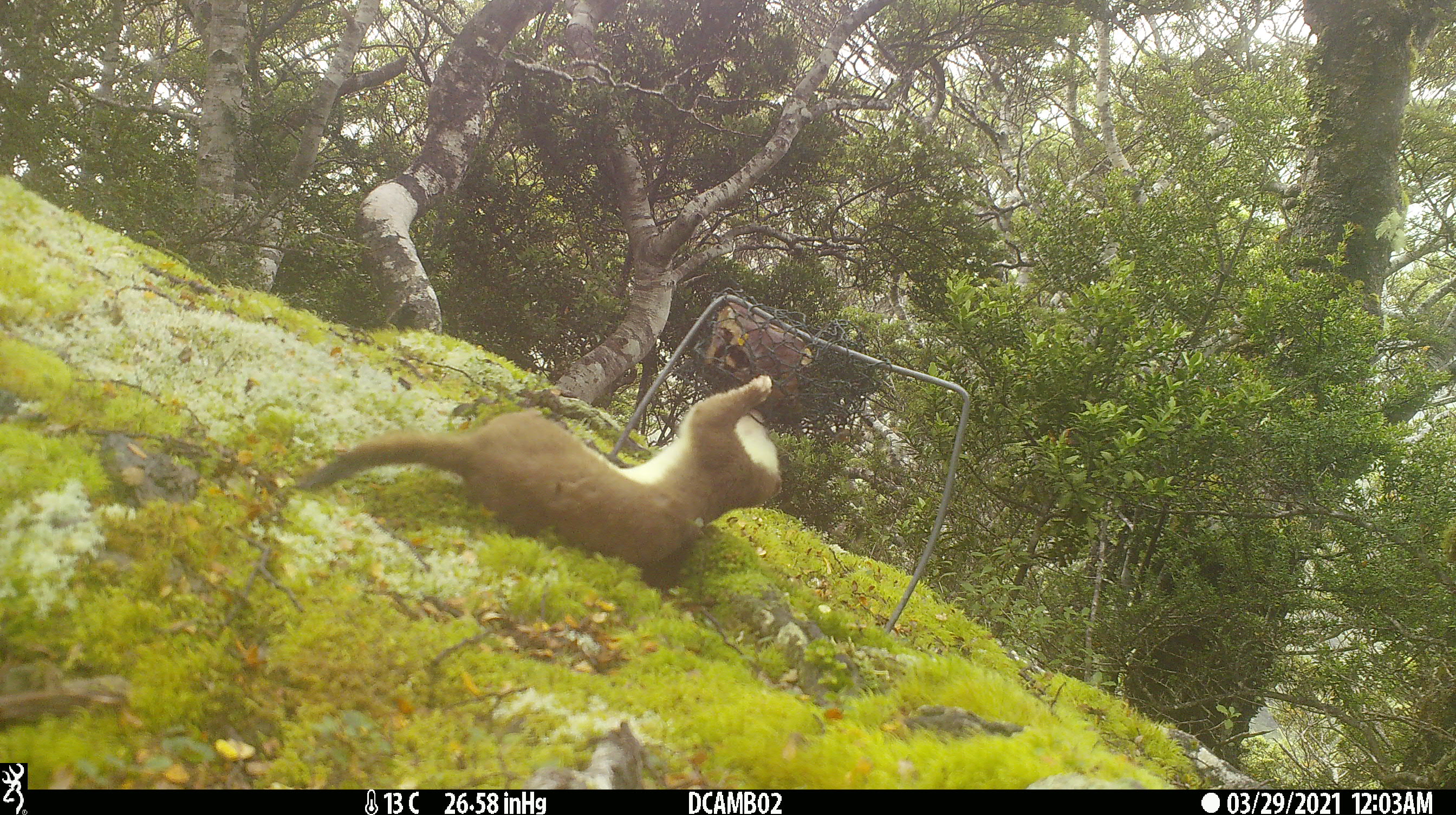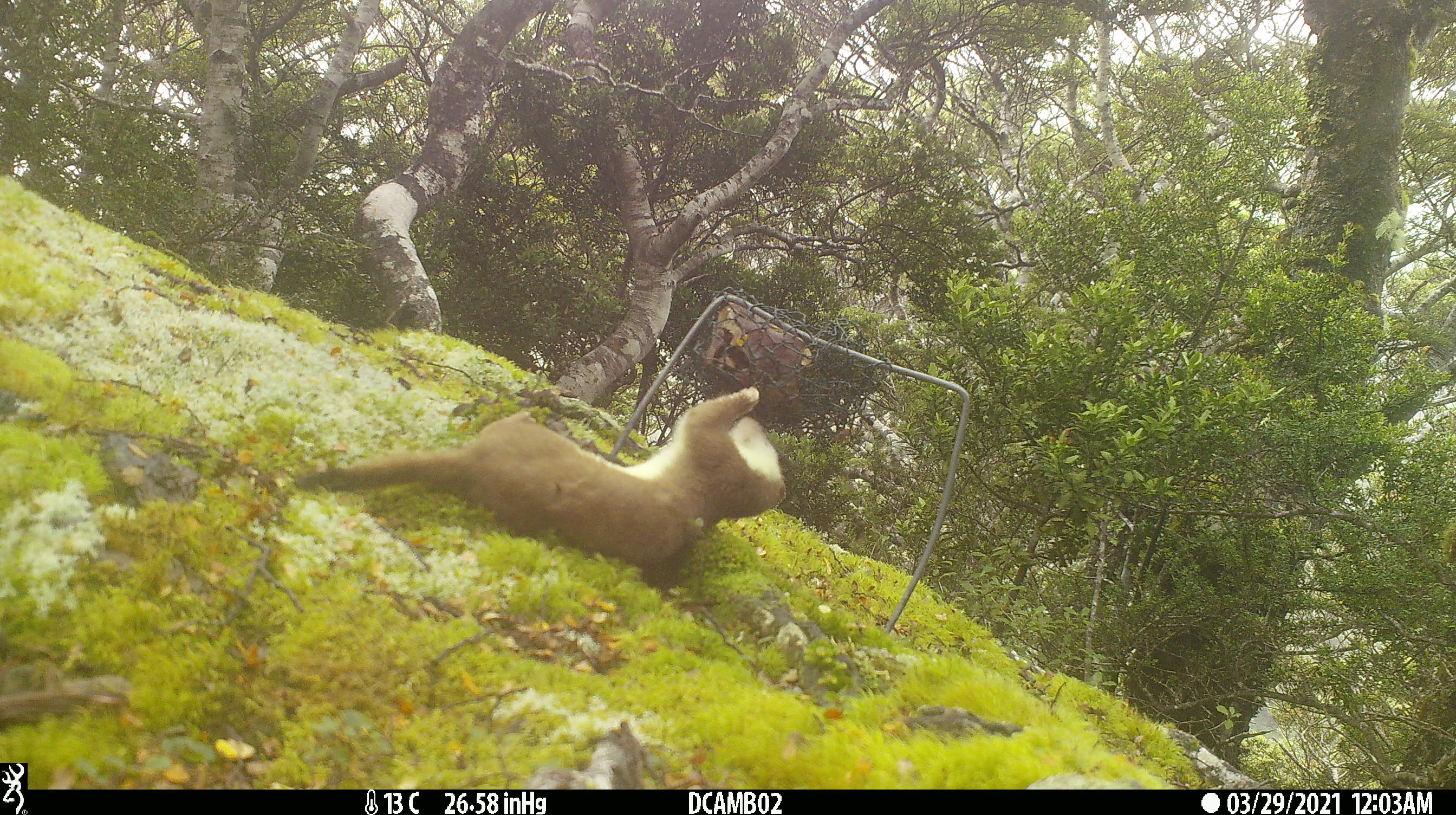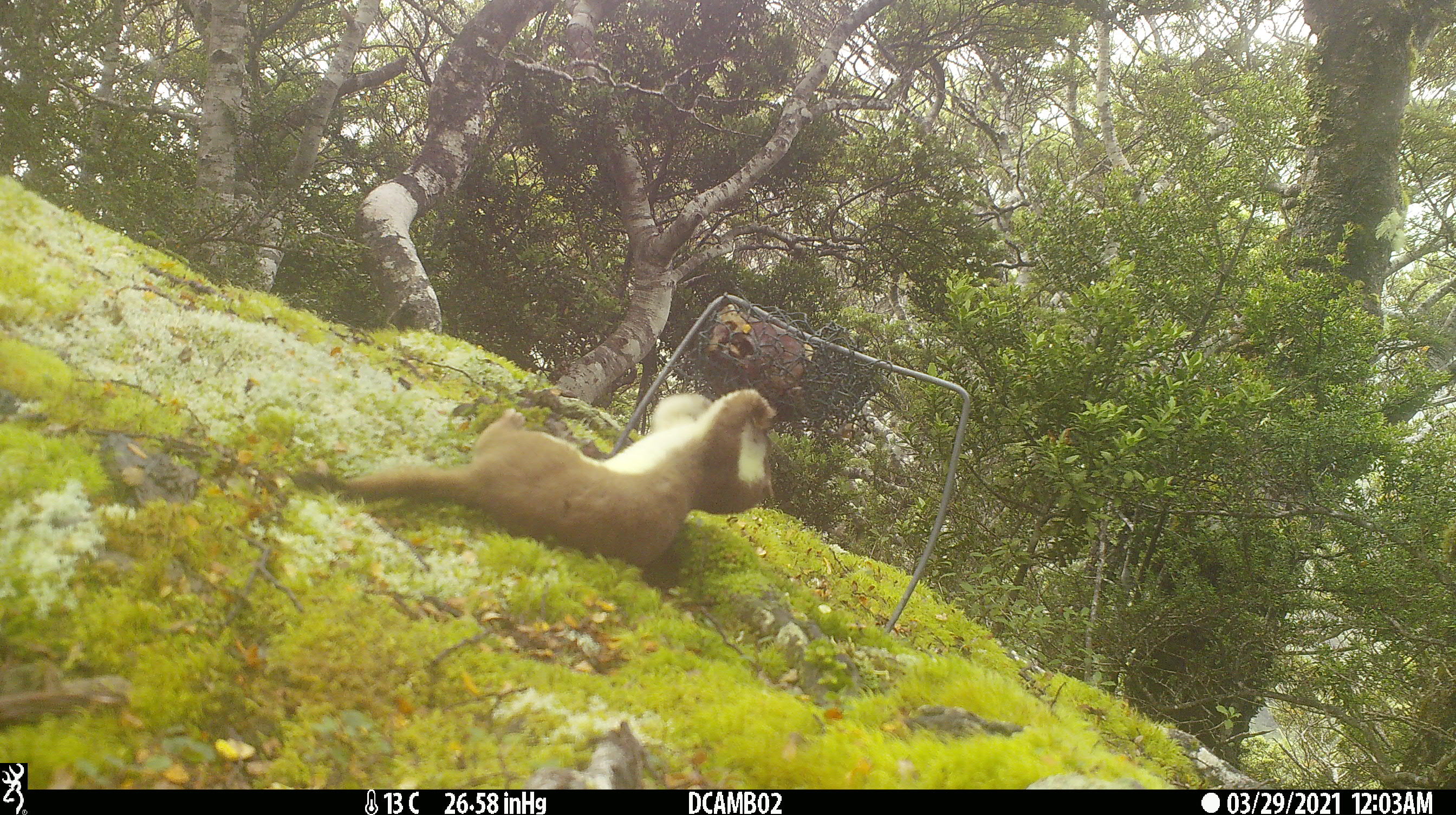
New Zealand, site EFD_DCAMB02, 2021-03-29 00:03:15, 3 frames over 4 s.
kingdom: Animalia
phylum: Chordata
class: Mammalia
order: Carnivora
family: Mustelidae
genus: Mustela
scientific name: Mustela erminea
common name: stoat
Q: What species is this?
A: Stoat (Mustela erminea).